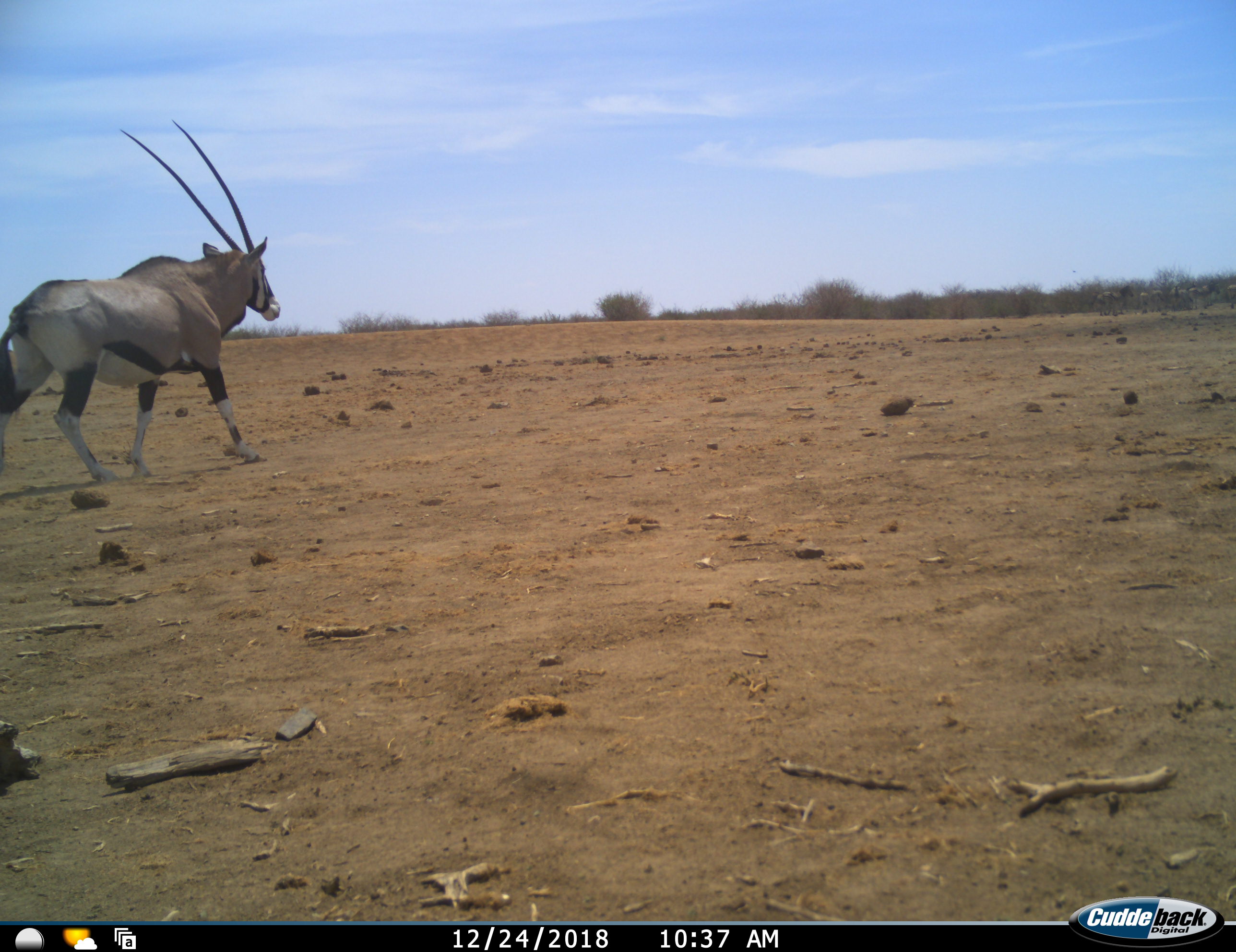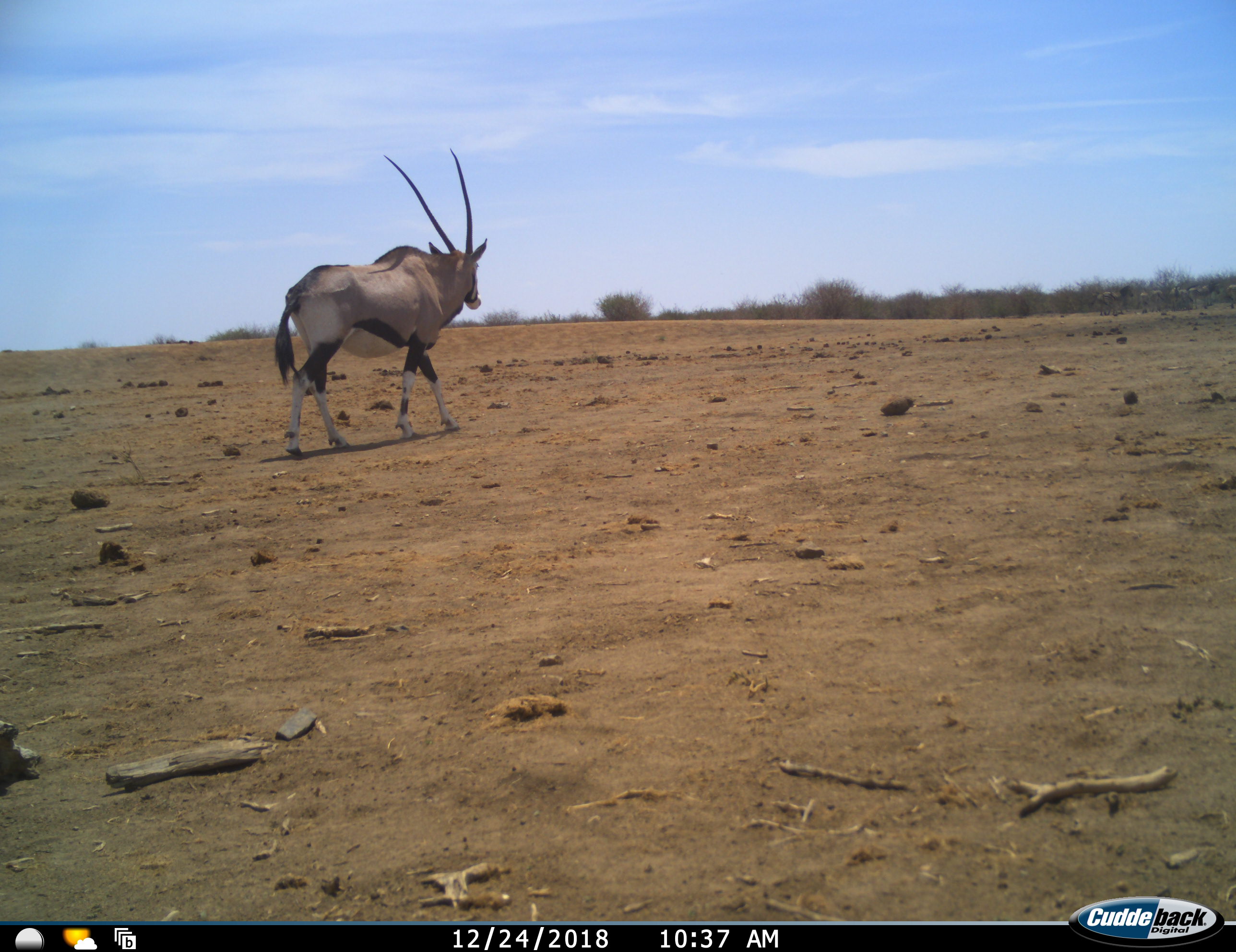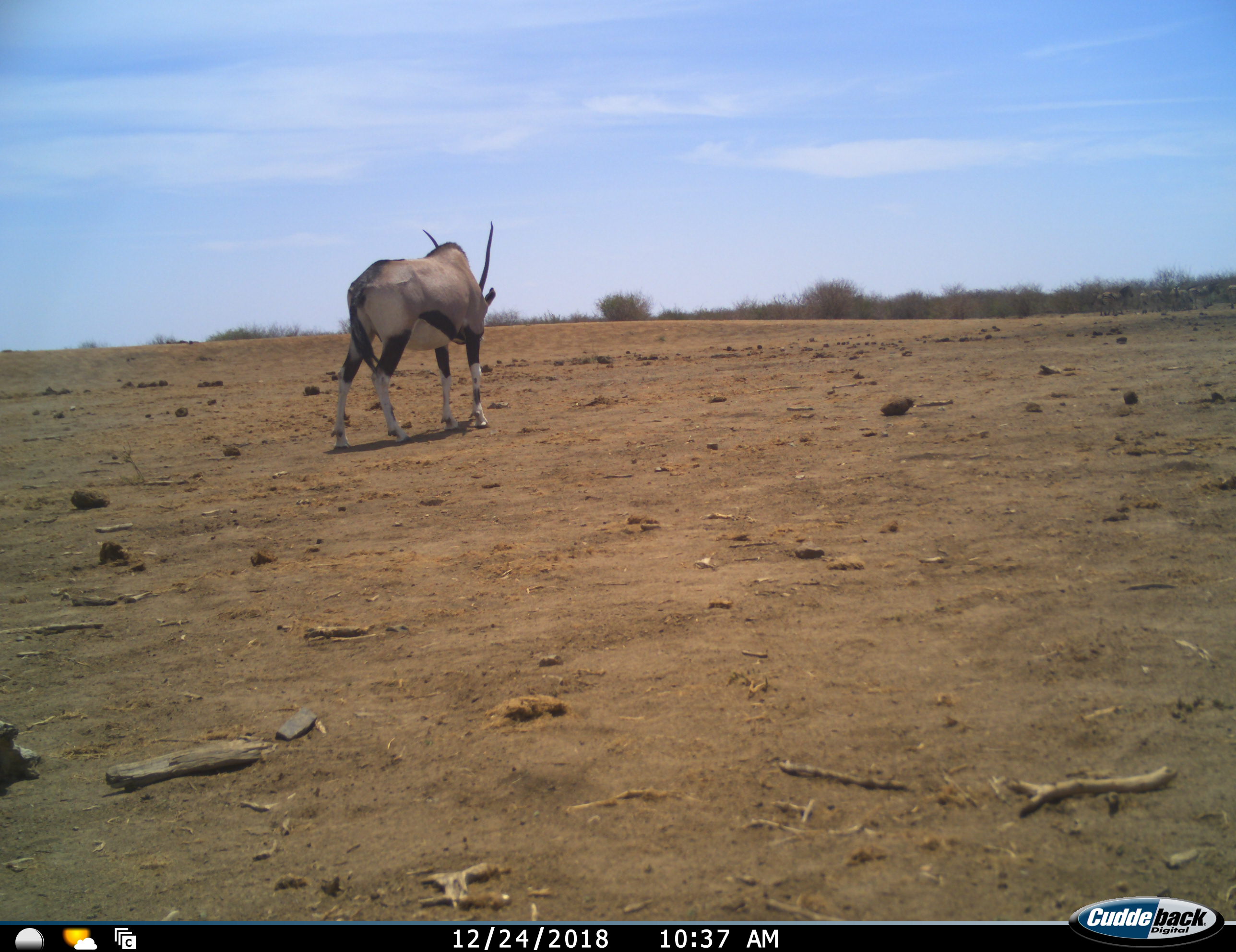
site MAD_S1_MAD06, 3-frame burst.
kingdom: Animalia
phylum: Chordata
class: Mammalia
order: Artiodactyla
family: Bovidae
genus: Oryx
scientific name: Oryx gazella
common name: gemsbok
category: oryx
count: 1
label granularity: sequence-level